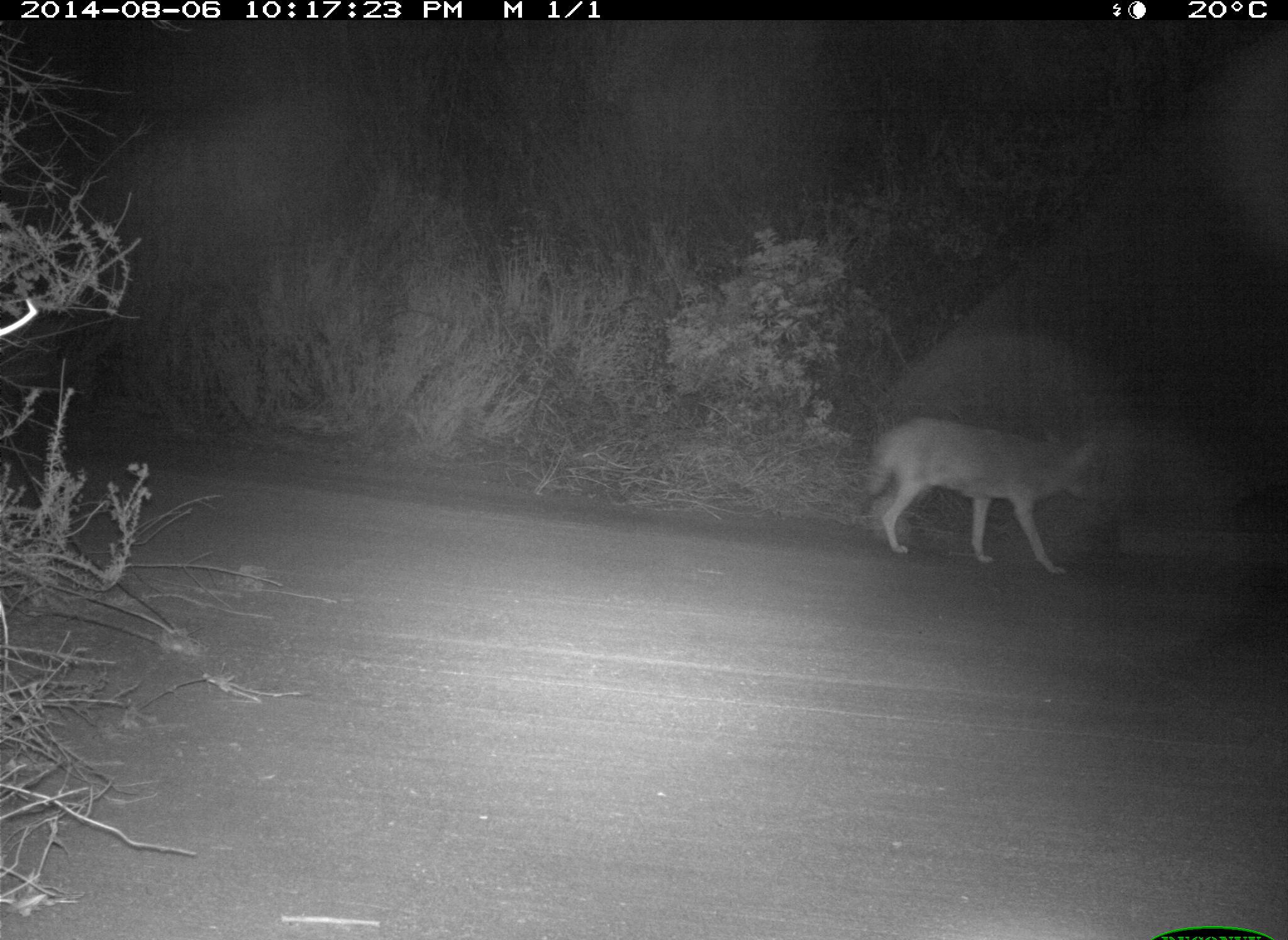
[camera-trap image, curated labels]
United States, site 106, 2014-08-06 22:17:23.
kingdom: Animalia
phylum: Chordata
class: Mammalia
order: Carnivora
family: Canidae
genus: Canis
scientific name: Canis latrans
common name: coyote